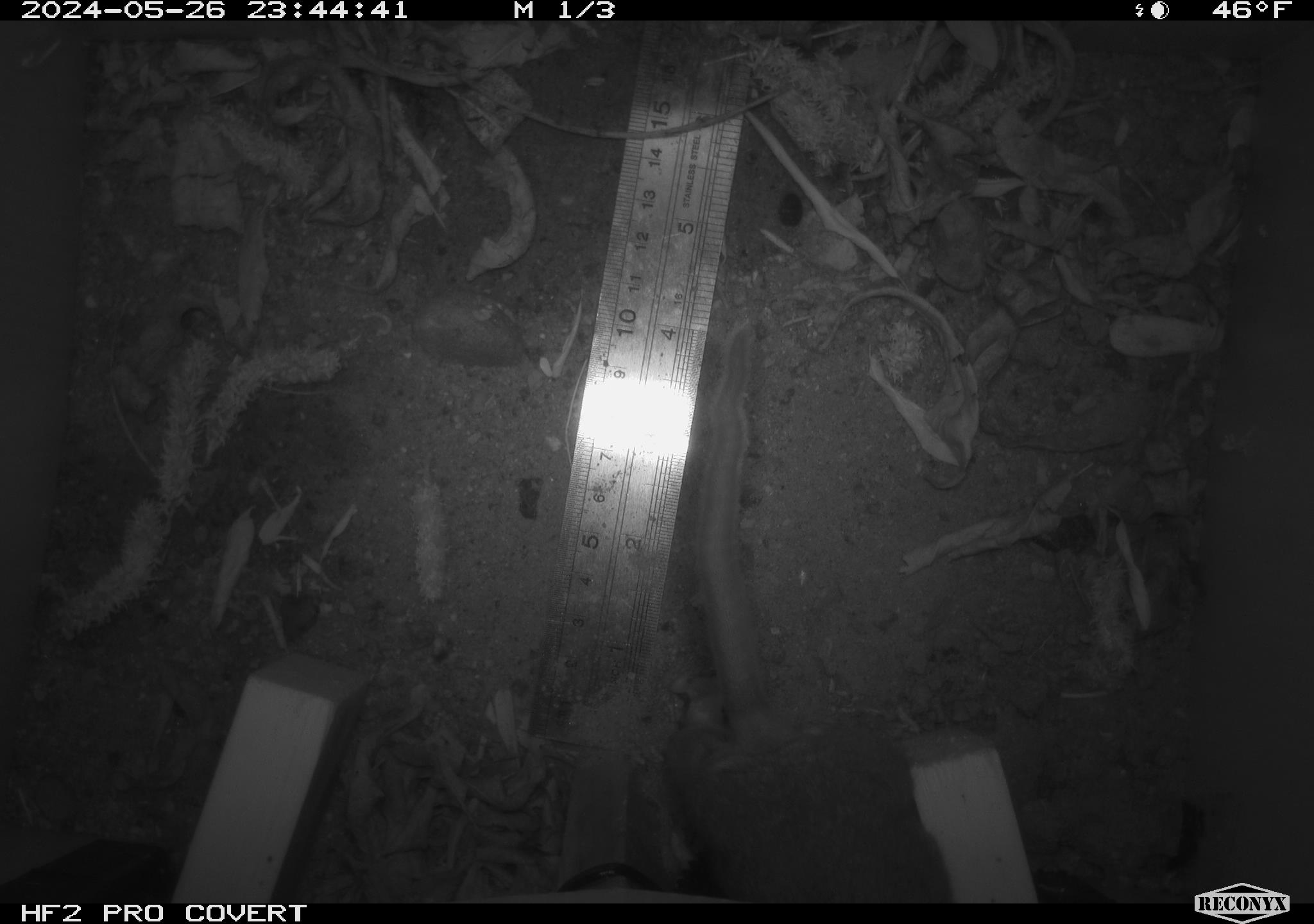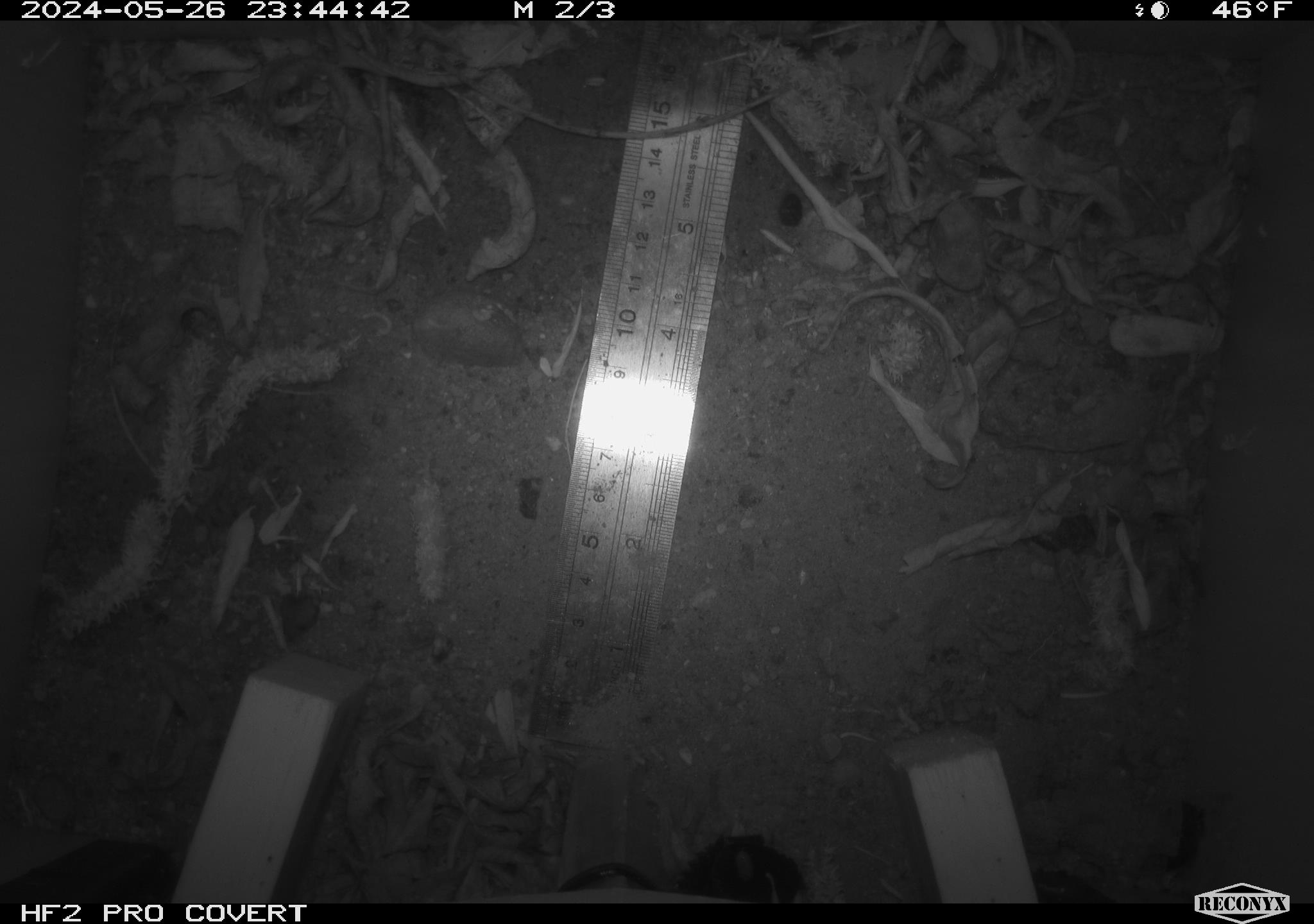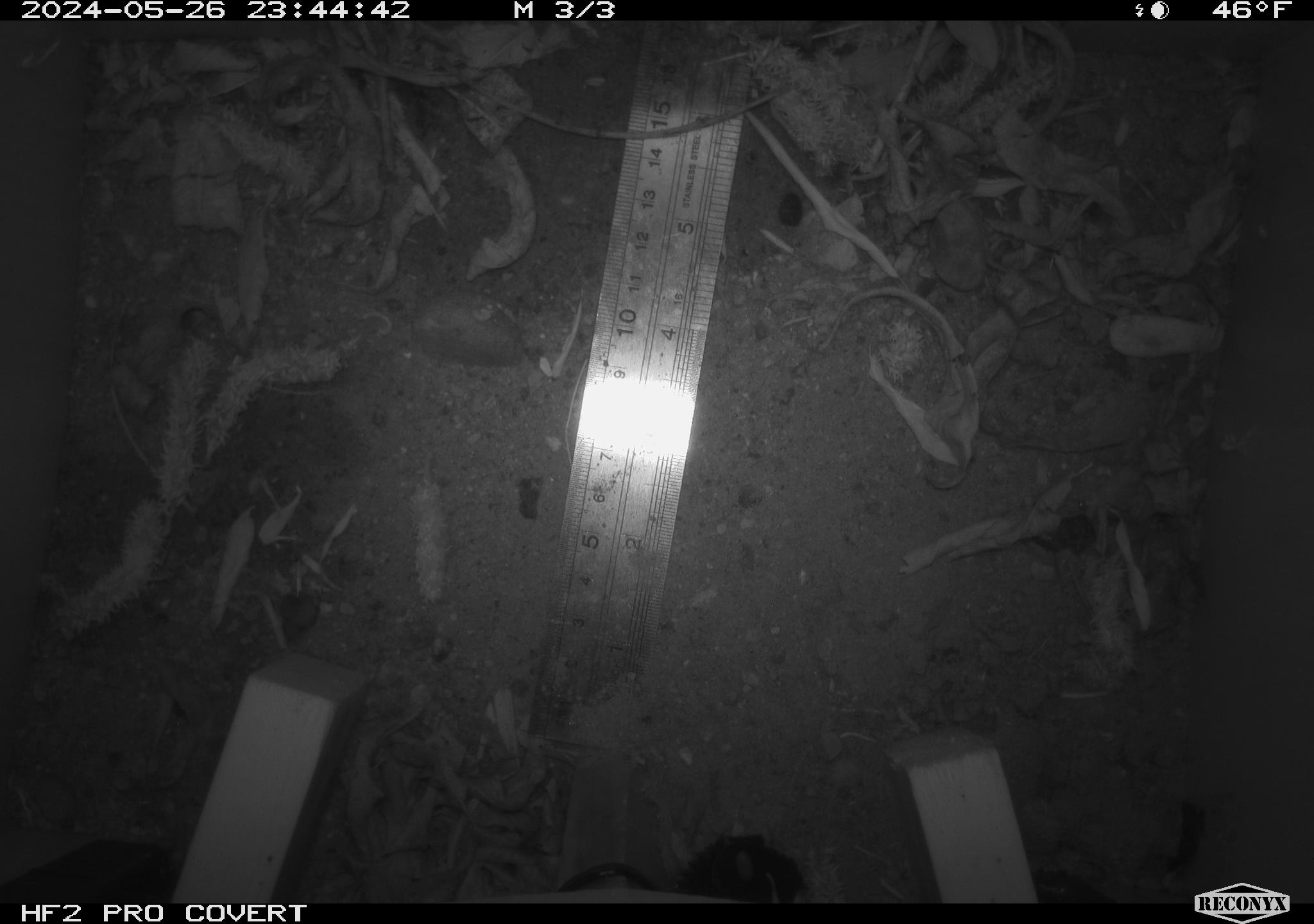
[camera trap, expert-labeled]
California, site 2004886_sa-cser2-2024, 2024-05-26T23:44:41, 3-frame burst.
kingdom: Animalia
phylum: Chordata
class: Mammalia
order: Rodentia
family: Muridae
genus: Rattus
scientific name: Rattus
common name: rat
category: rattus species